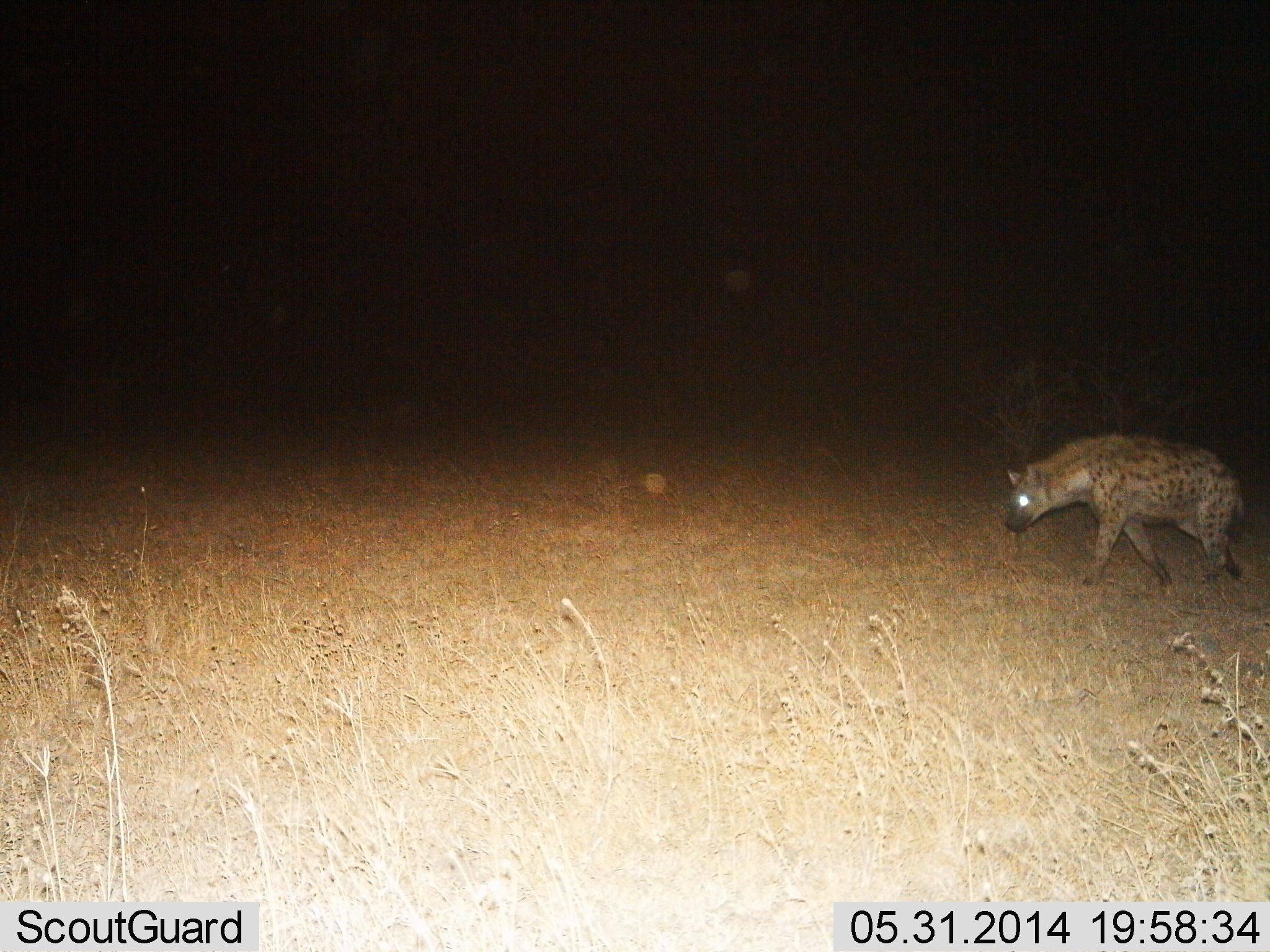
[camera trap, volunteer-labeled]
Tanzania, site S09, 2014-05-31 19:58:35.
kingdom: Animalia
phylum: Chordata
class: Mammalia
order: Carnivora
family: Hyaenidae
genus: Crocuta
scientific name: Crocuta crocuta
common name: spotted hyena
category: hyenaspotted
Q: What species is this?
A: Hyenaspotted (spotted hyena) (Crocuta crocuta).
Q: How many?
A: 1.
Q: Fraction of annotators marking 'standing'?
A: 10%.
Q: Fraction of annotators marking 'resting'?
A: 0%.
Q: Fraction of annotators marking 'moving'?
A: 90%.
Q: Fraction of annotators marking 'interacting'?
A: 0%.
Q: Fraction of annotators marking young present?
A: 0%.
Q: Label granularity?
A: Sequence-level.